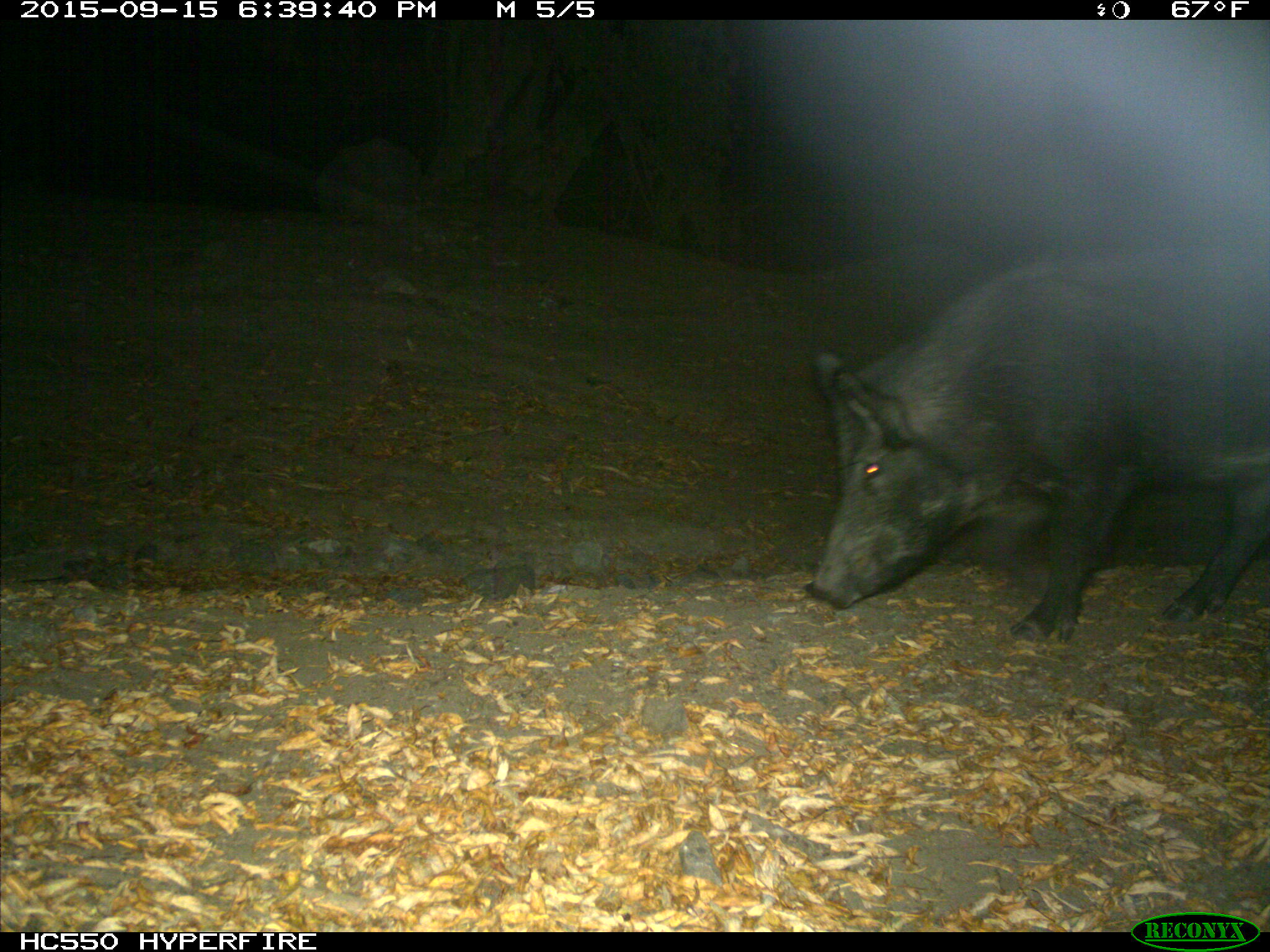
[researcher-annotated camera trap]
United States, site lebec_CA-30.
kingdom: Animalia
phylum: Chordata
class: Mammalia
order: Artiodactyla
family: Suidae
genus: Sus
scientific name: Sus scrofa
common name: wild boar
Sus scrofa (wild boar).